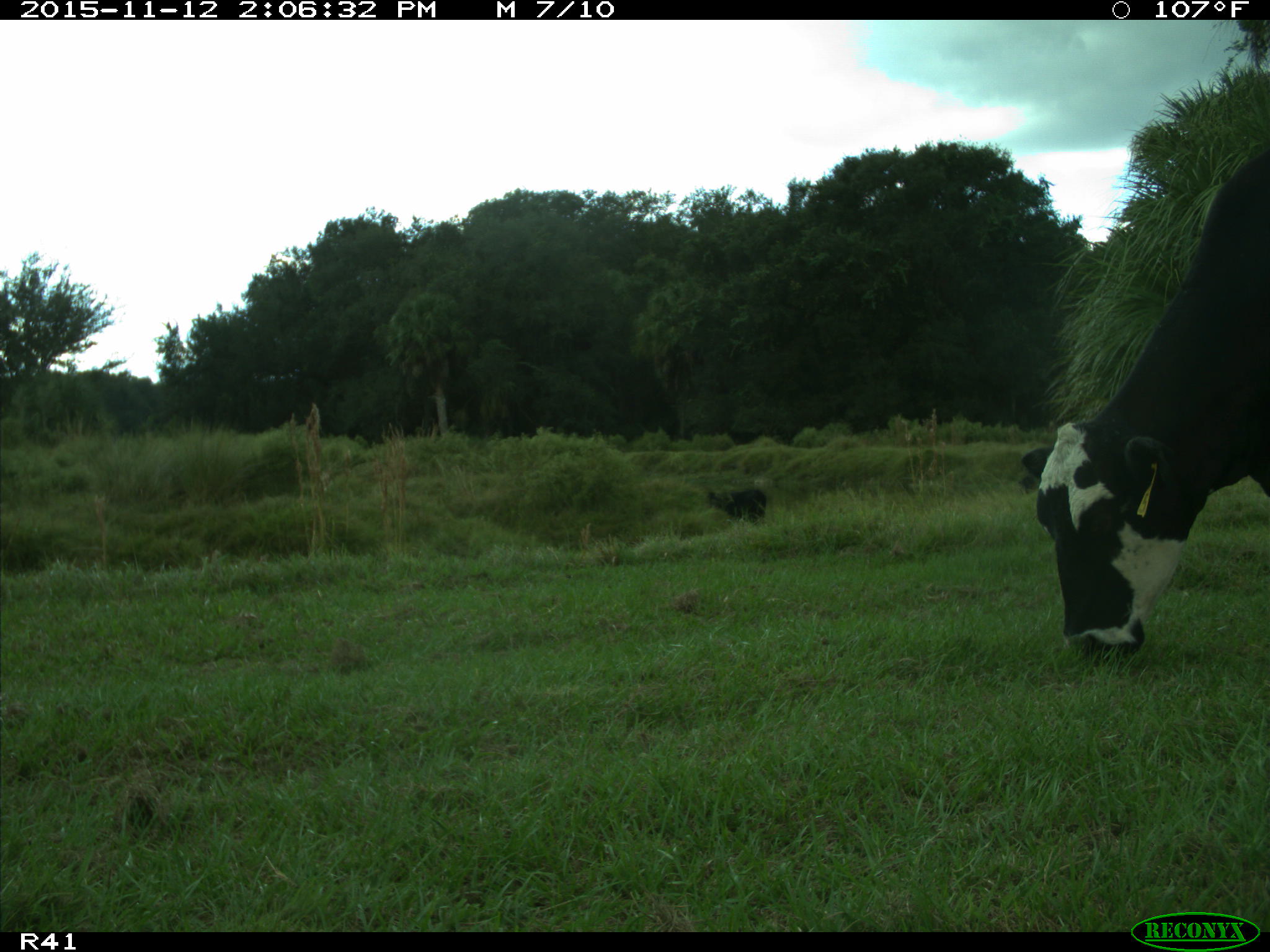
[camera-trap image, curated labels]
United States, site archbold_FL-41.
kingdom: Animalia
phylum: Chordata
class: Mammalia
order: Artiodactyla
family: Bovidae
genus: Bos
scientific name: Bos taurus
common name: domestic cow